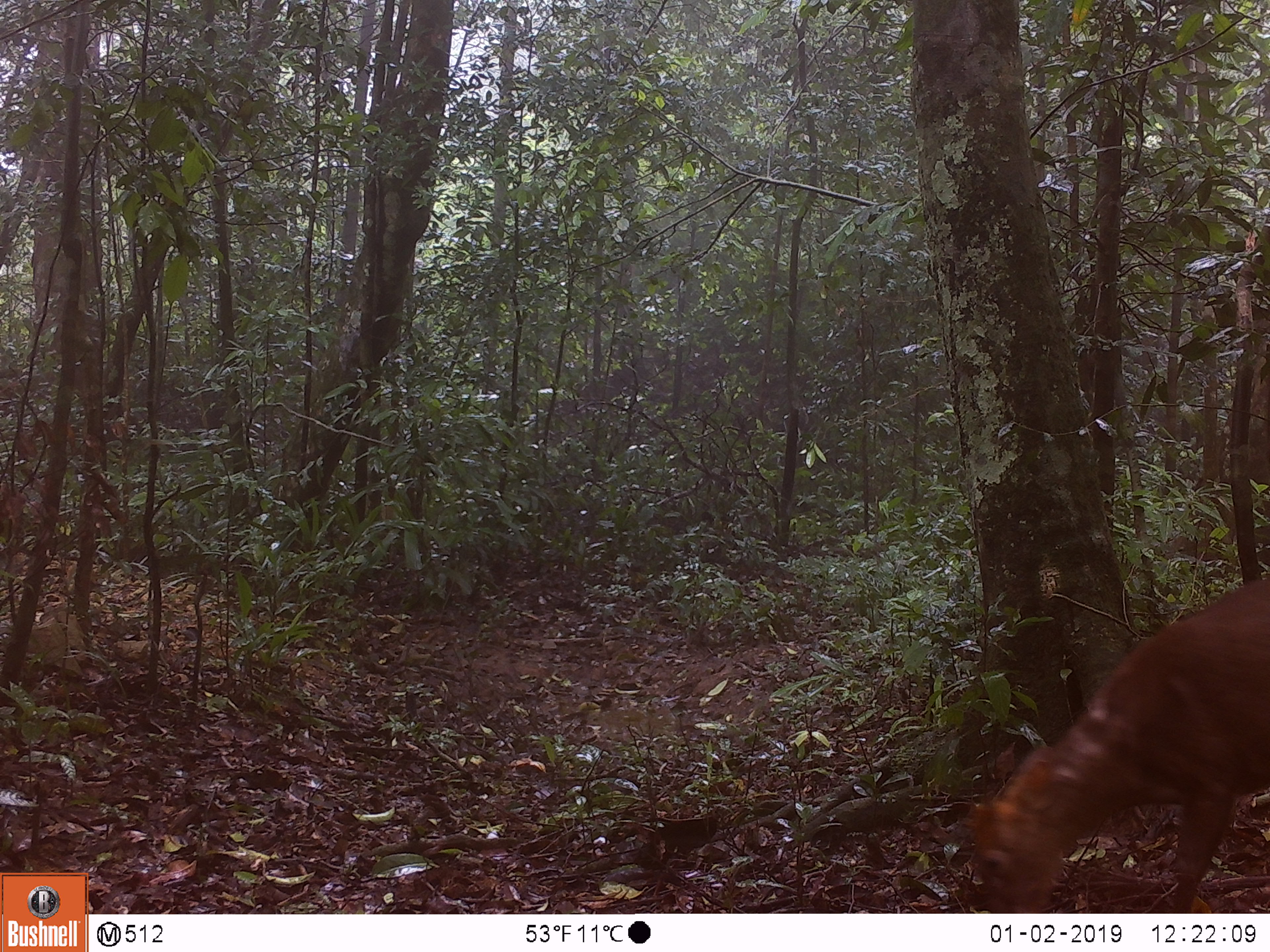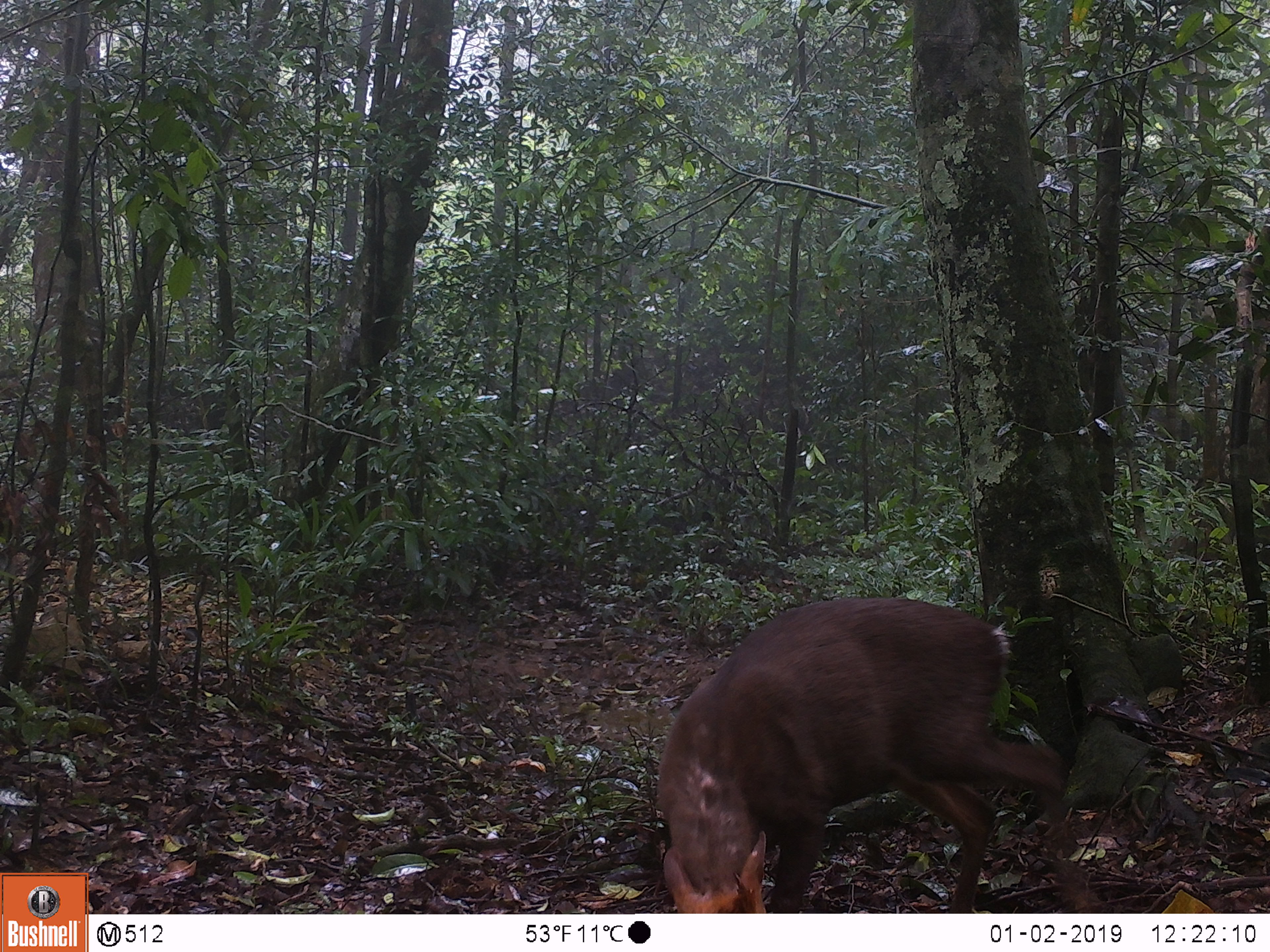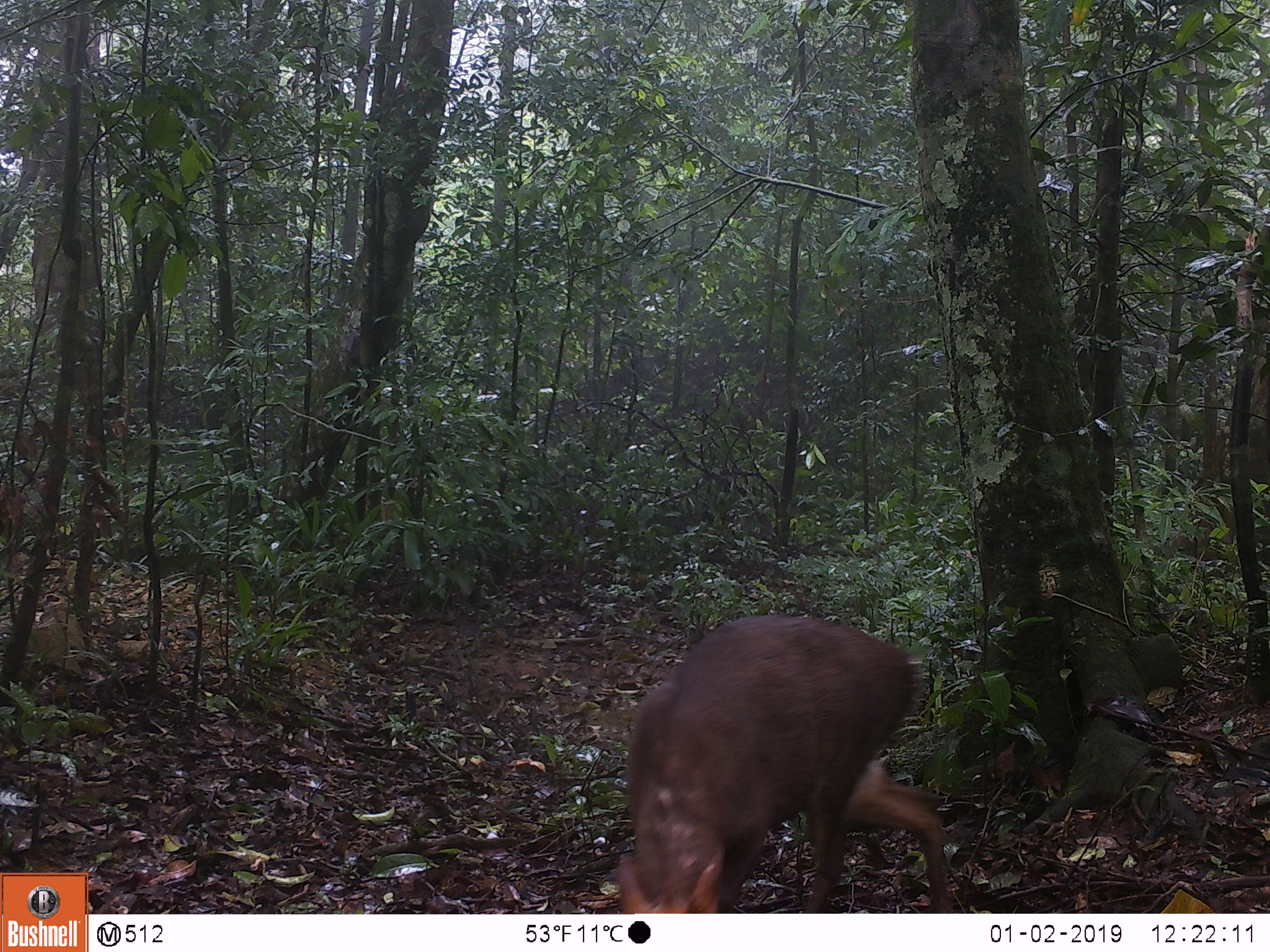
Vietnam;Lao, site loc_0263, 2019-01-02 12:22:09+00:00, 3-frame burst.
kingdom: Animalia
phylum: Chordata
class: Mammalia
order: Artiodactyla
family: Cervidae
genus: Muntiacus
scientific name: Muntiacus rooseveltorum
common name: roosevelt's muntjac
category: roosevelts muntjac group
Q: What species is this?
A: Roosevelts muntjac group (roosevelt's muntjac) (Muntiacus rooseveltorum).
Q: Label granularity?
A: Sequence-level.